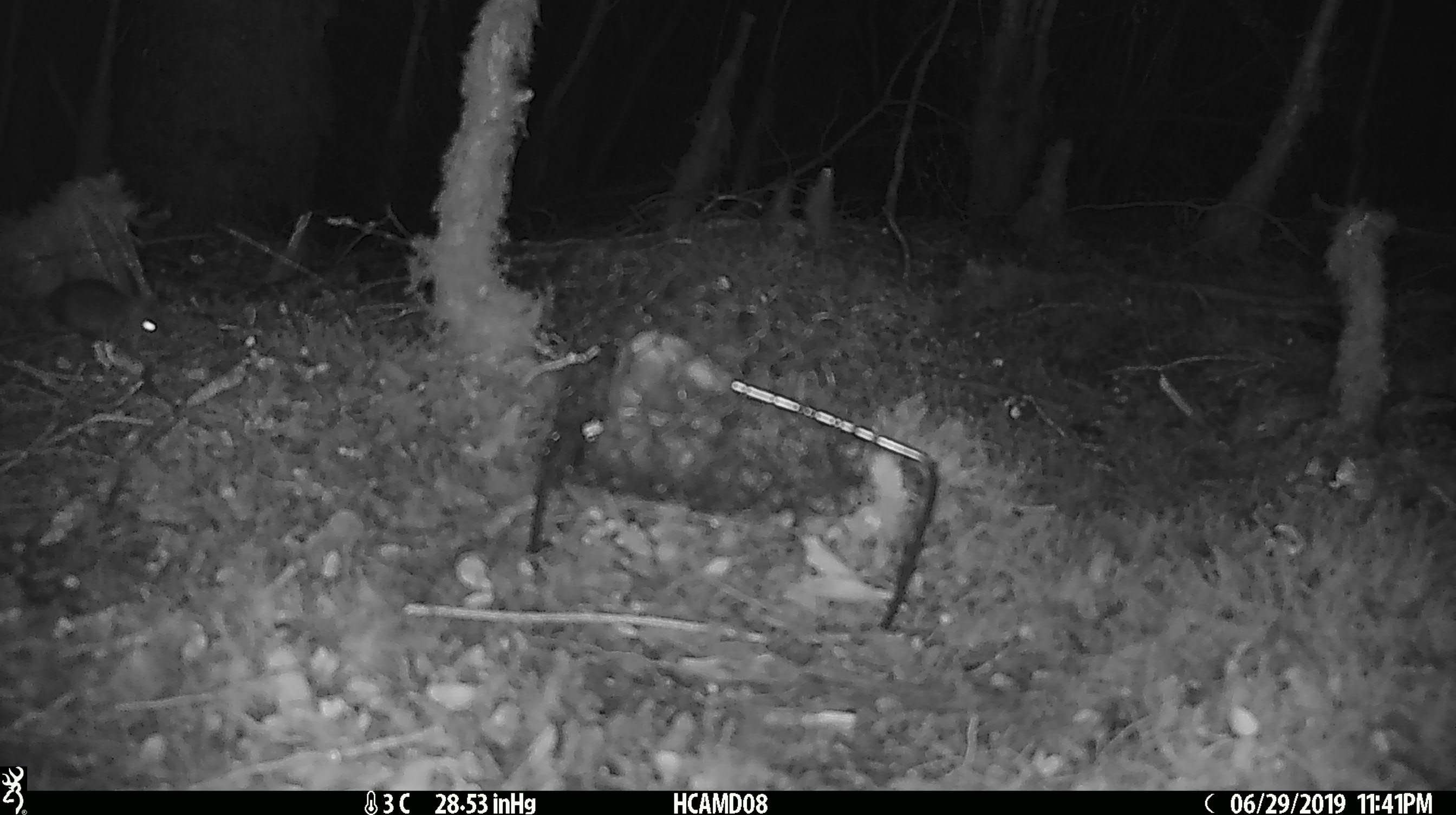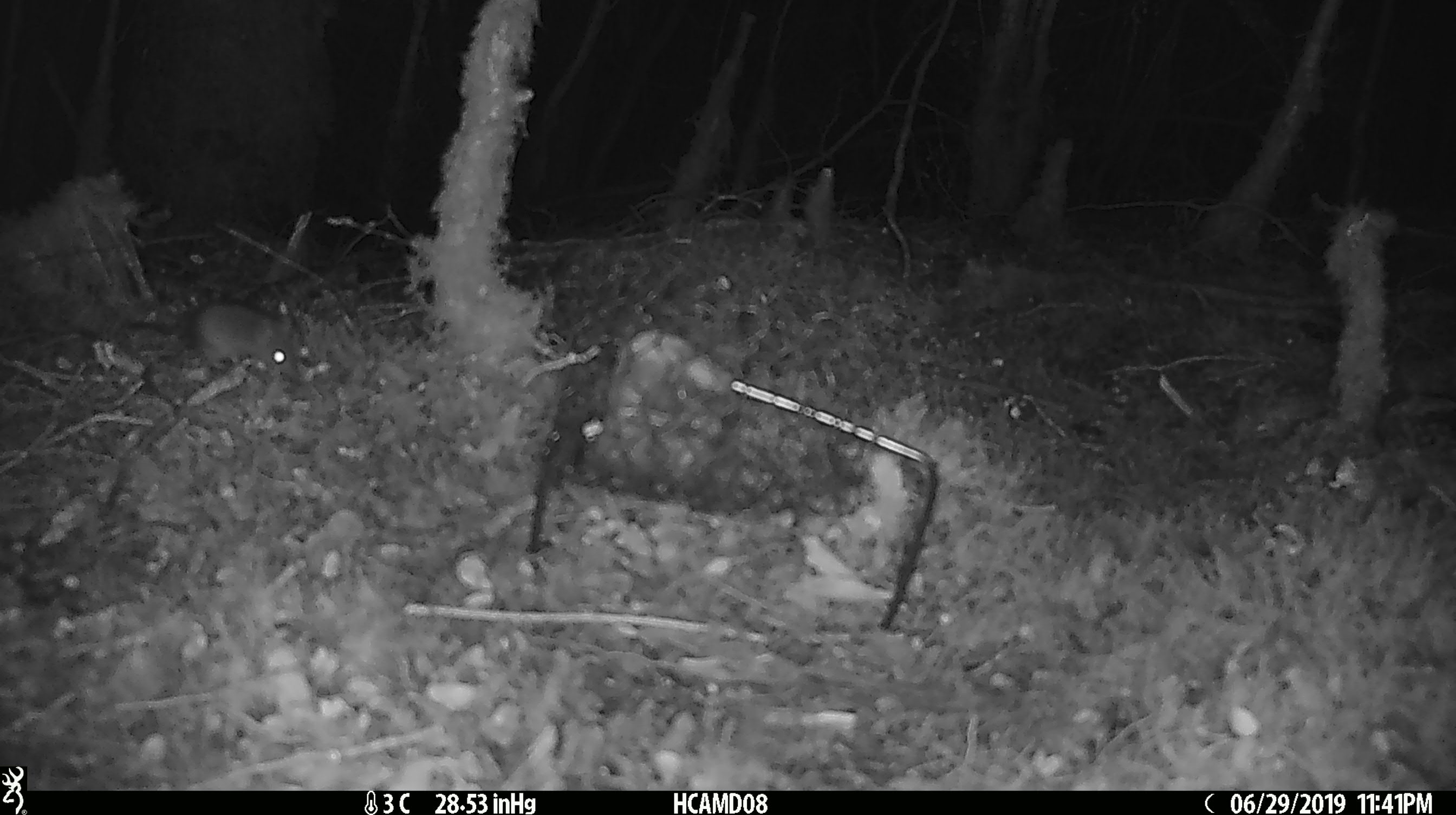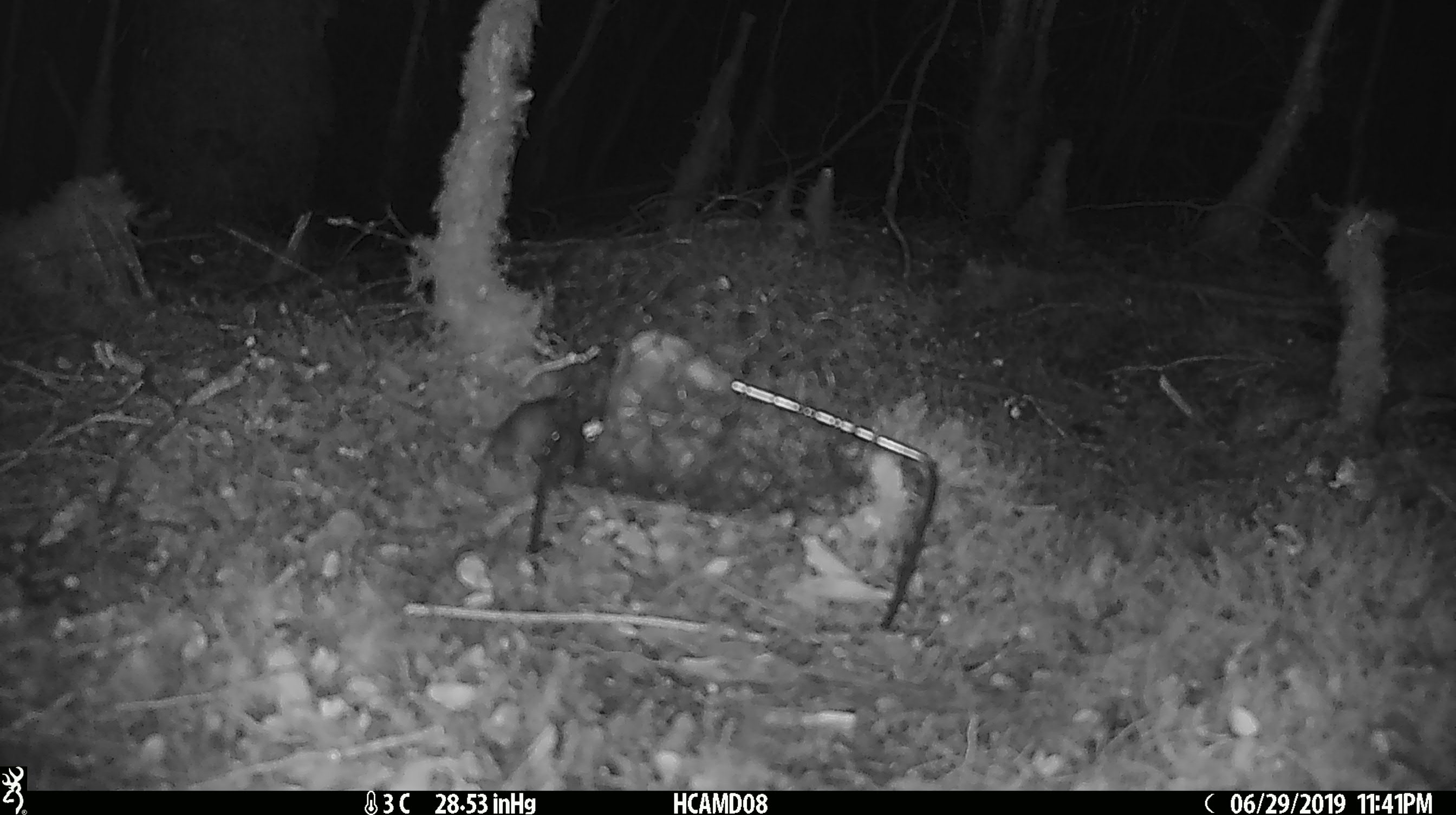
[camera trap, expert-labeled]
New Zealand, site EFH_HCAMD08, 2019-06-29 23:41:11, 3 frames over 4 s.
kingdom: Animalia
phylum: Chordata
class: Mammalia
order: Rodentia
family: Muridae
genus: Mus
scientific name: Mus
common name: mouse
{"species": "mouse (Mus)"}